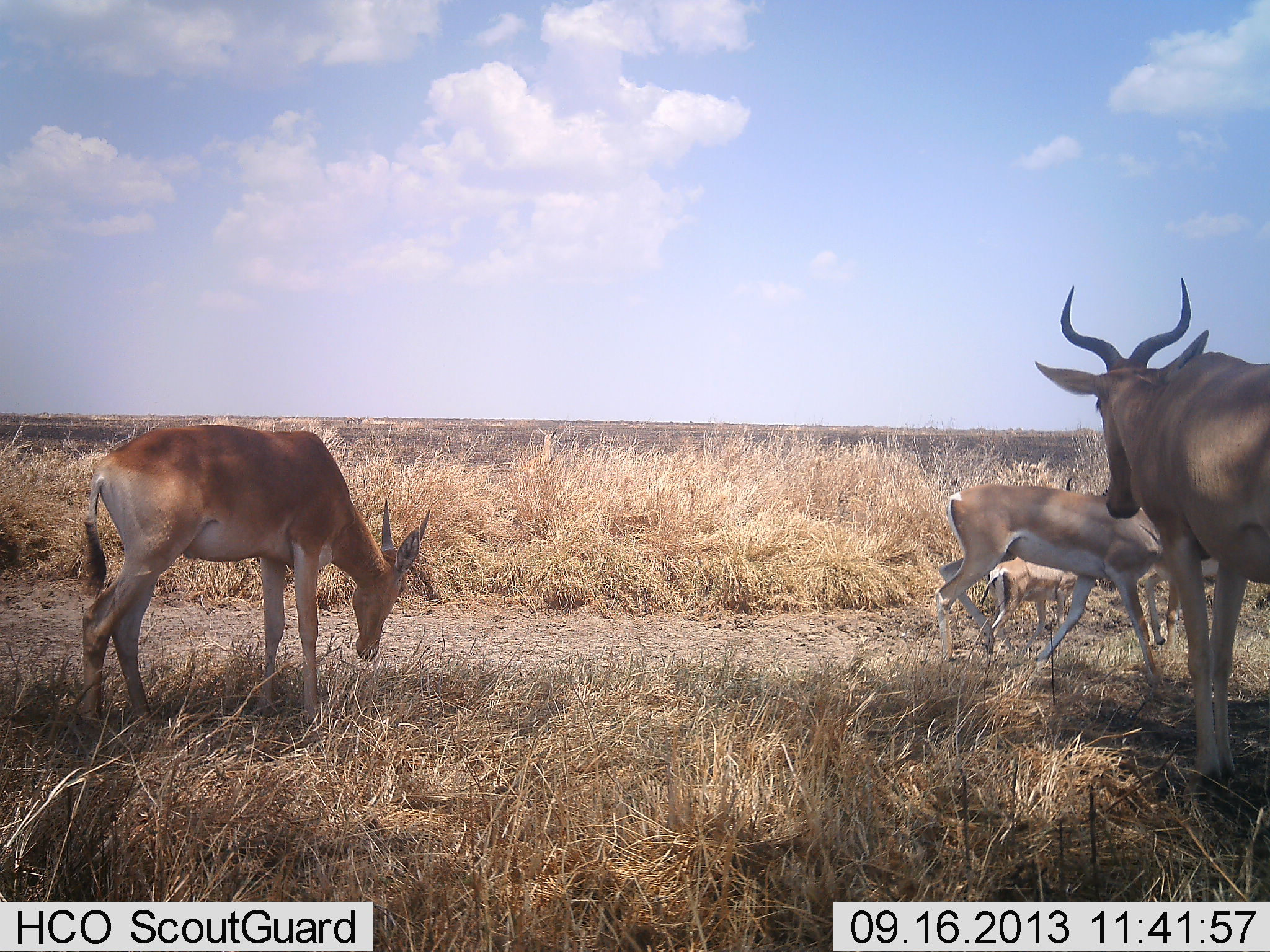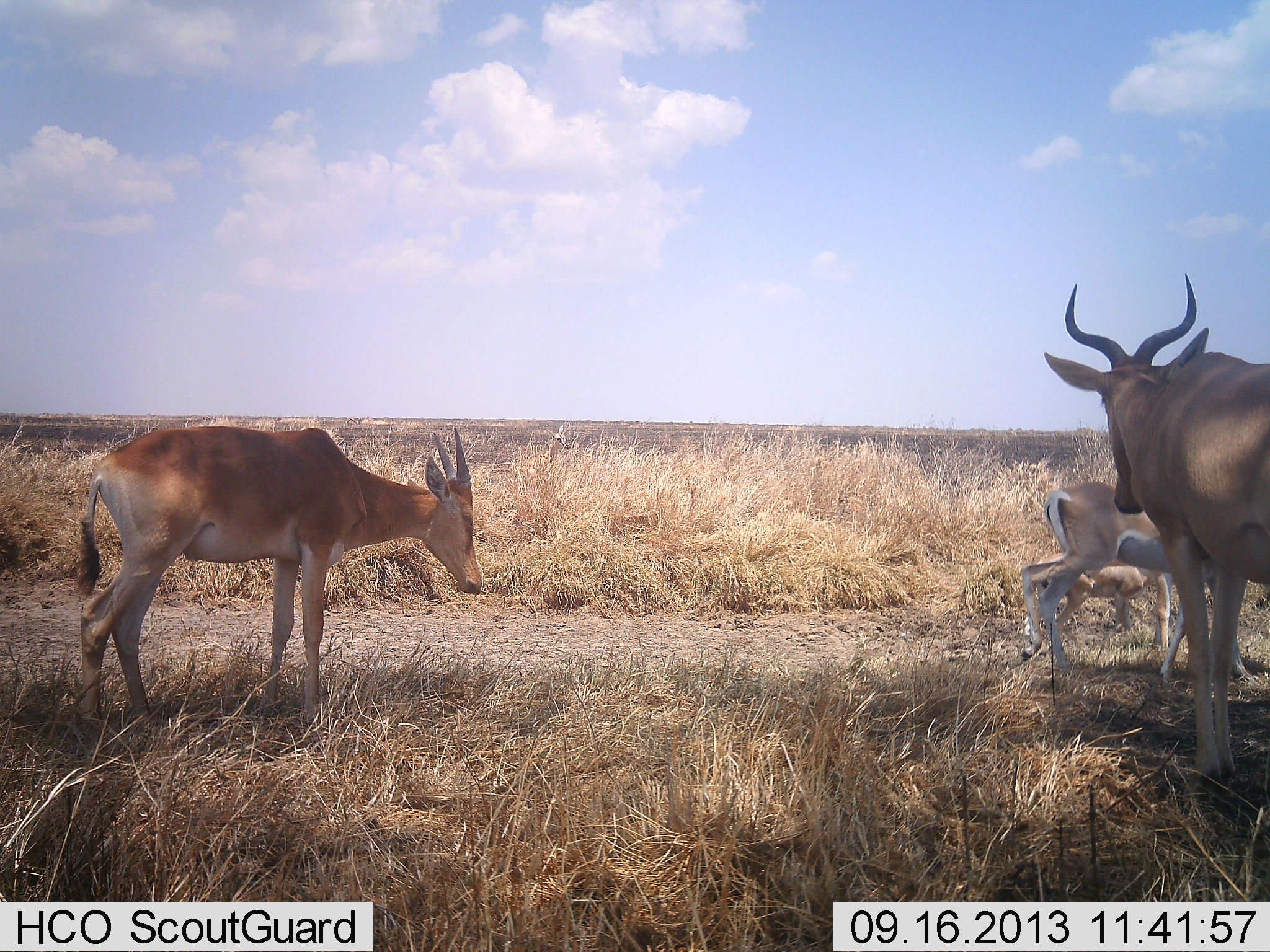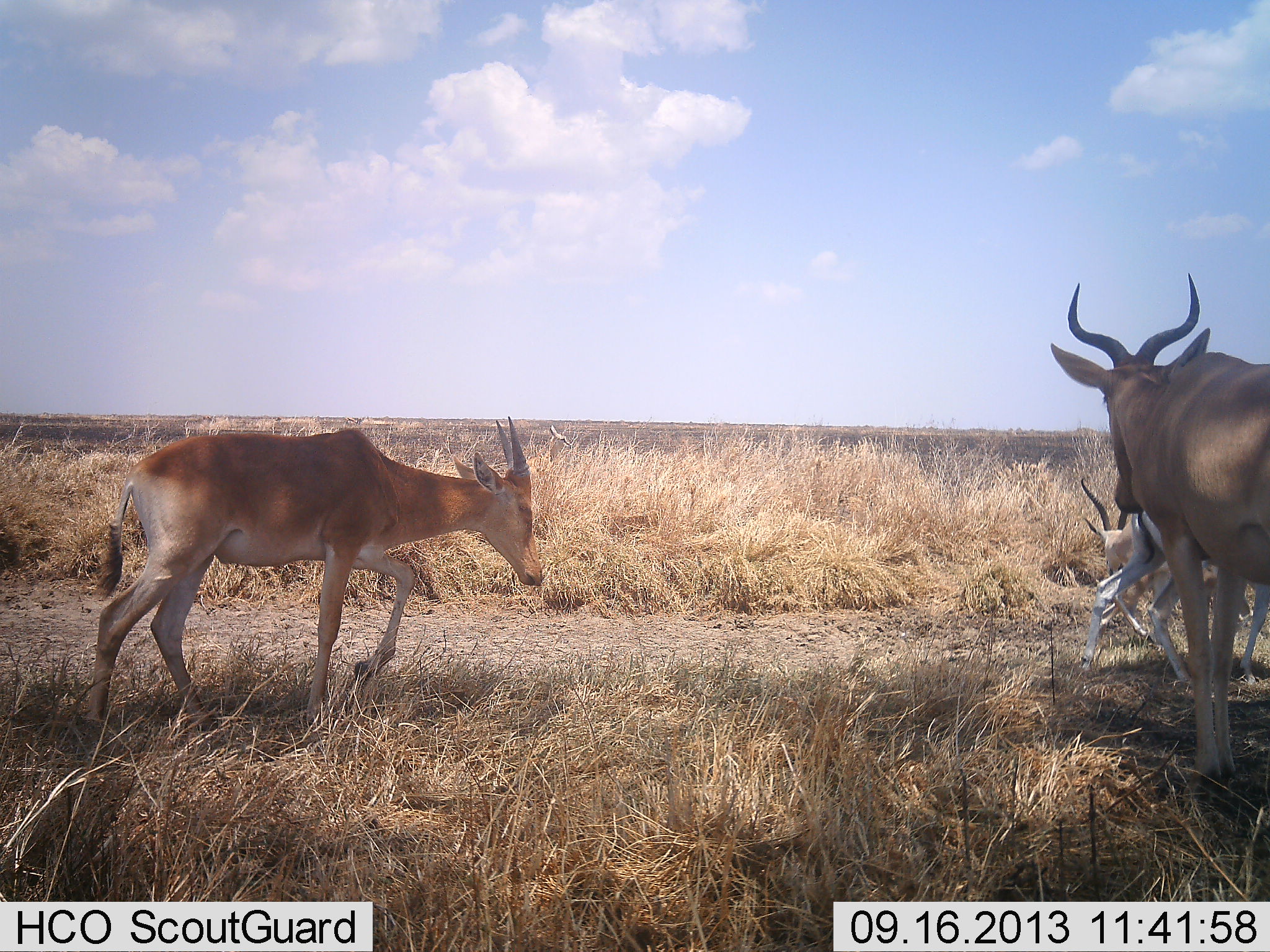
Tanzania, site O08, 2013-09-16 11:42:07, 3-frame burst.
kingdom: Animalia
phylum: Chordata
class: Mammalia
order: Artiodactyla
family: Bovidae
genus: Nanger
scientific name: Nanger granti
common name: grant's gazelle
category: gazellegrants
Gazellegrants (grant's gazelle) (Nanger granti), count 3. Behavior (volunteer vote fractions): standing 25%, resting 4%, moving 92%, interacting 8%. Young present (vote fraction): 54%. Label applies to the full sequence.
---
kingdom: Animalia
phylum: Chordata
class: Mammalia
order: Artiodactyla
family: Bovidae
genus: Alcelaphus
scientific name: Alcelaphus buselaphus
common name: hartebeest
Hartebeest (Alcelaphus buselaphus), count 2. Behavior (volunteer vote fractions): standing 90%, resting 3%, moving 13%, interacting 0%. Young present (vote fraction): 16%. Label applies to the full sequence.